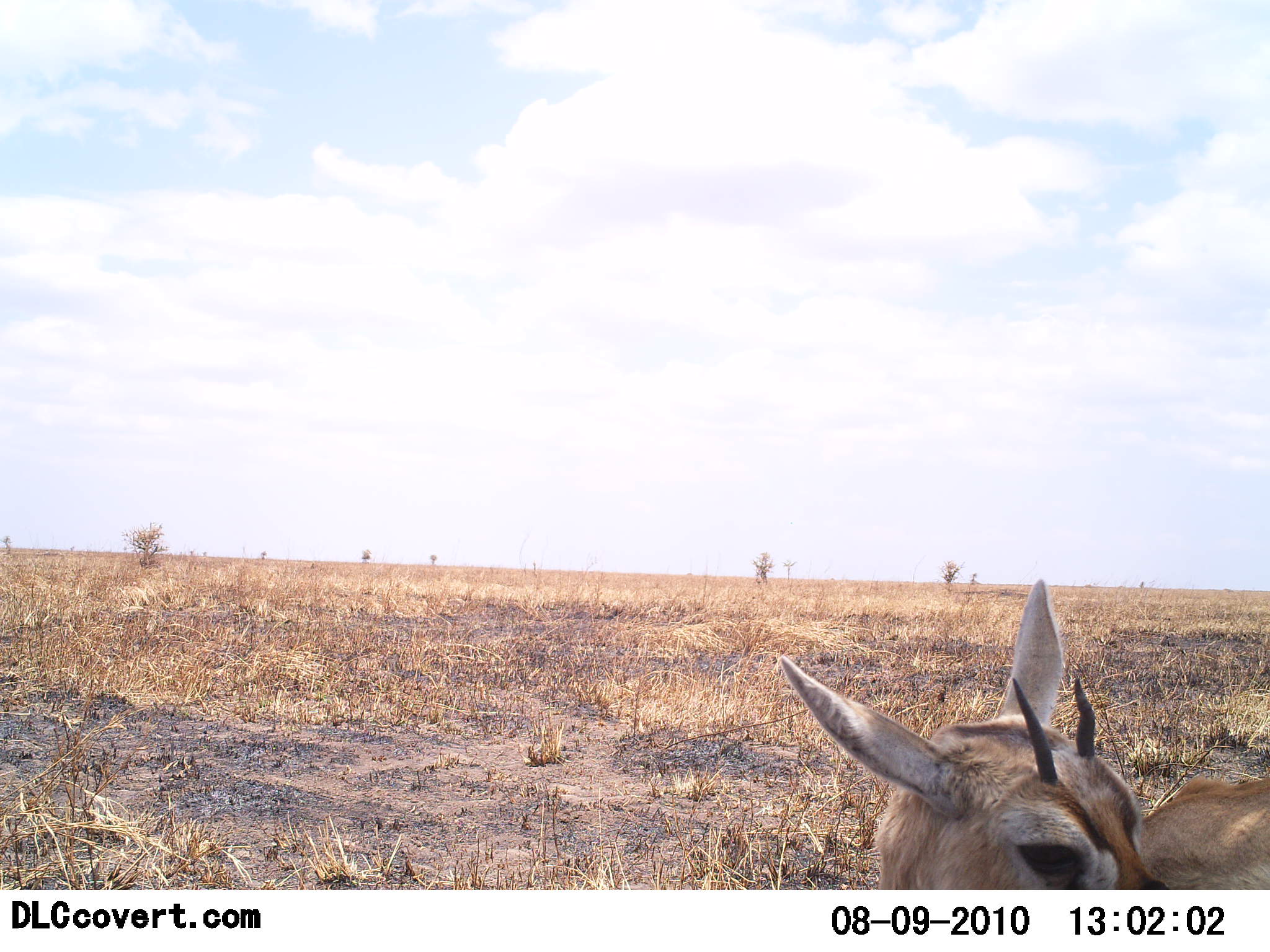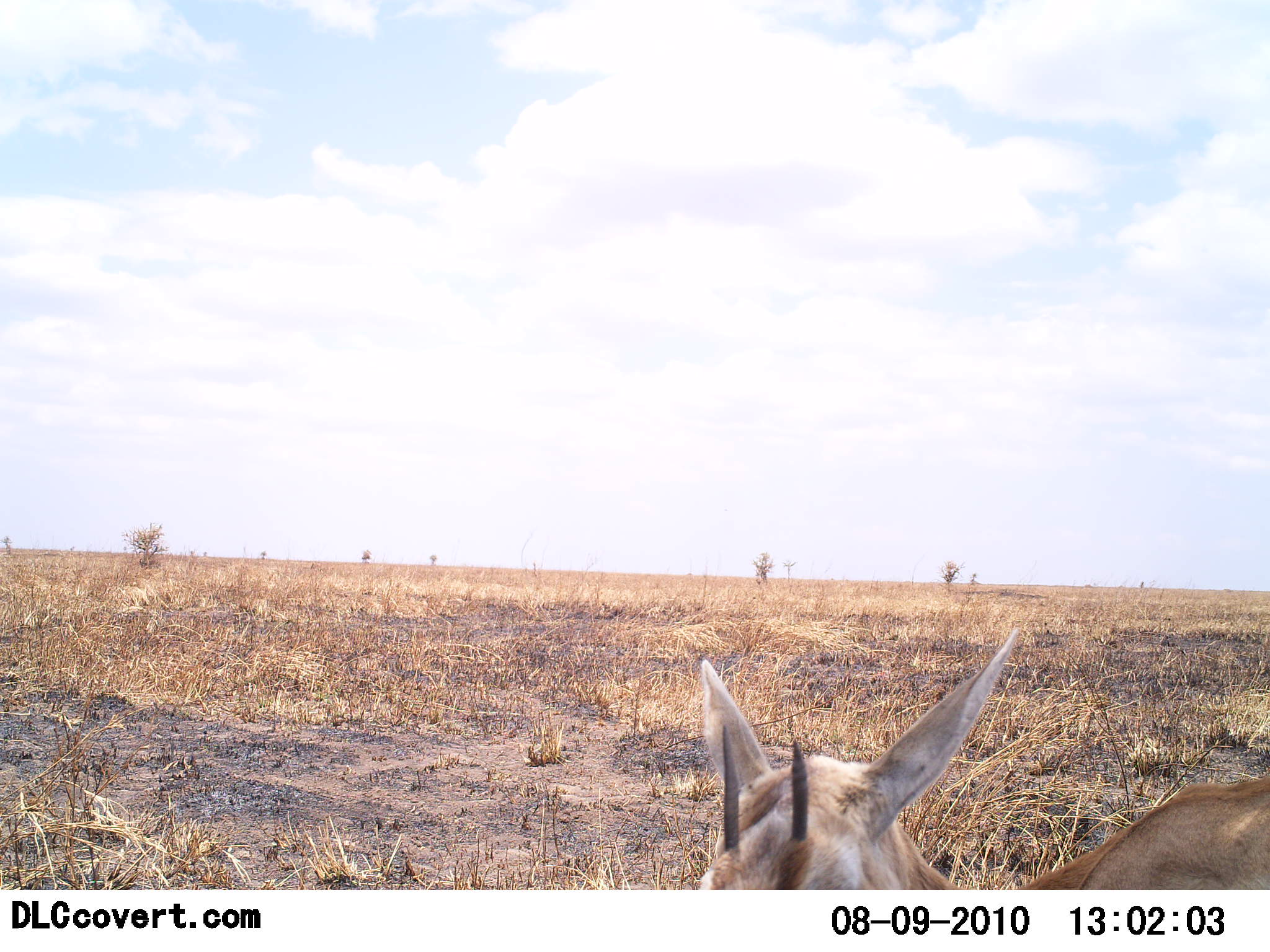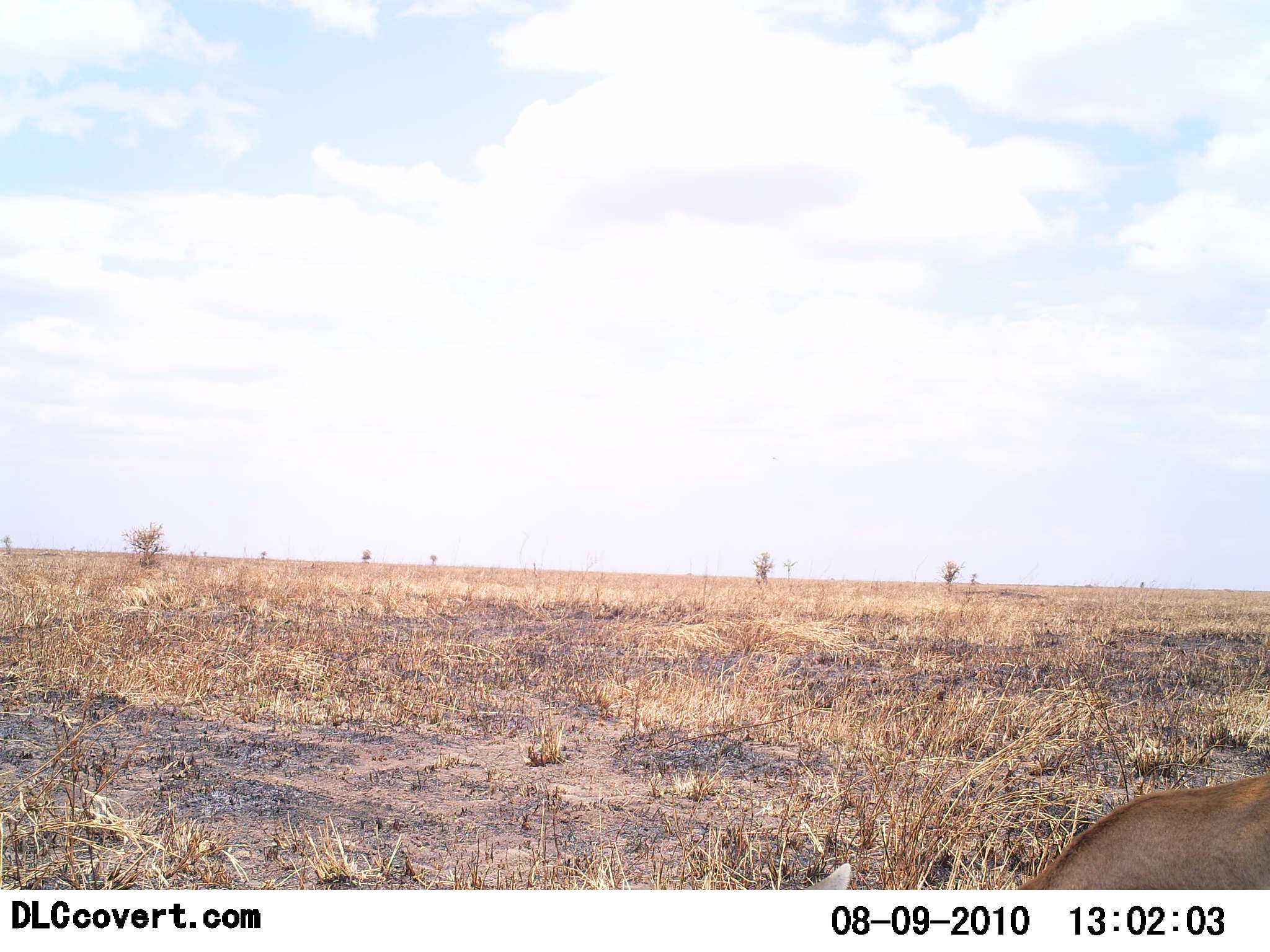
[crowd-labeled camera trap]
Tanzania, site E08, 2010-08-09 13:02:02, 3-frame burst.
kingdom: Animalia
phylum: Chordata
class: Mammalia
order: Artiodactyla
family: Bovidae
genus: Eudorcas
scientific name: Eudorcas thomsonii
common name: thomson's gazelle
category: gazellethomsons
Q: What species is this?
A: Gazellethomsons (thomson's gazelle) (Eudorcas thomsonii).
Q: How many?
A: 1.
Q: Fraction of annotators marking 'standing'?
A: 71%.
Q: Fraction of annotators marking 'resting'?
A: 0%.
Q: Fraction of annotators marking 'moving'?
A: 21%.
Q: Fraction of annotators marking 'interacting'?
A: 0%.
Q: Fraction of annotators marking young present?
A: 14%.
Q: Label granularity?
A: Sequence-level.